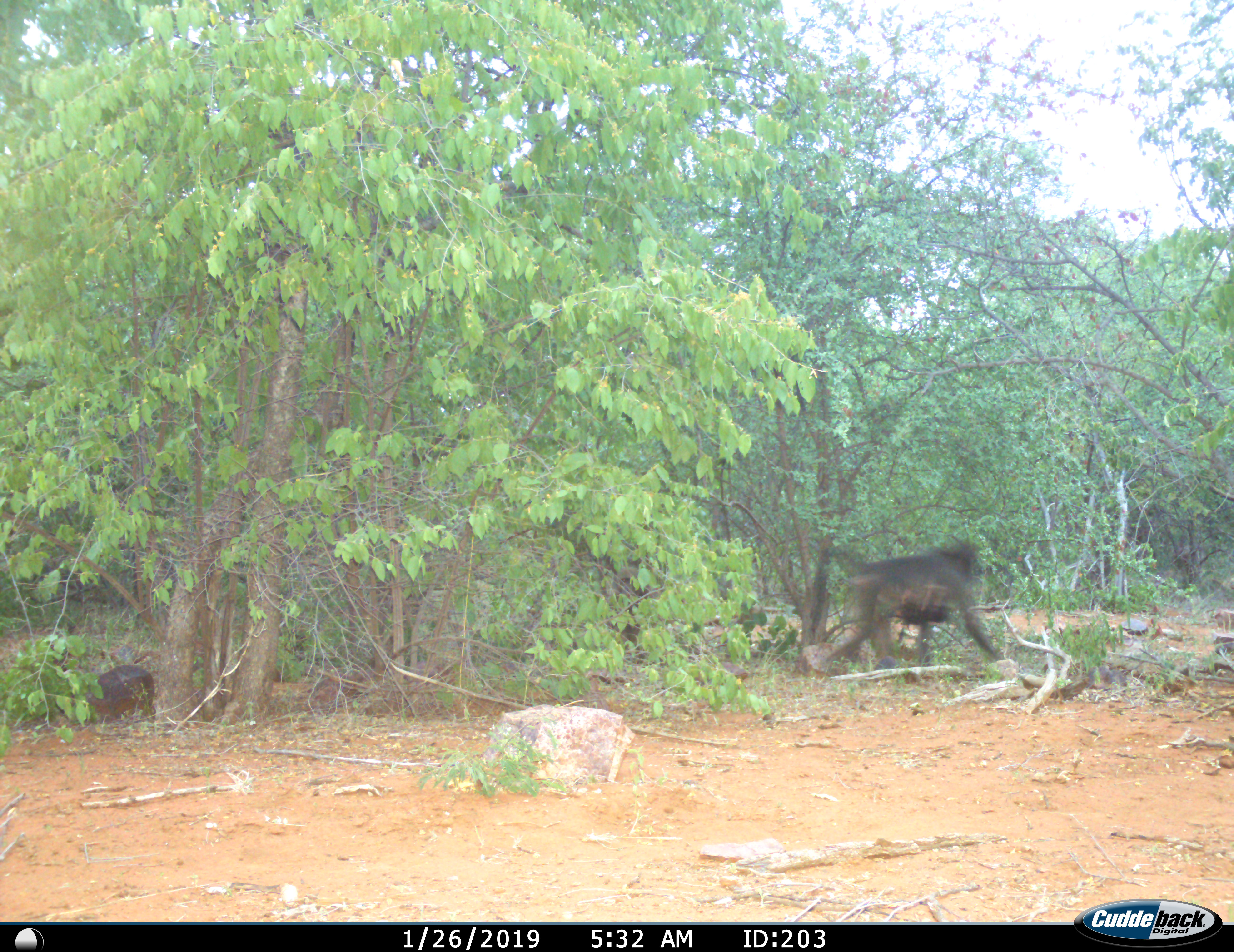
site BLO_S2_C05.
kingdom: Animalia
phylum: Chordata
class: Mammalia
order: Primates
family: Cercopithecidae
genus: Papio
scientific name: Papio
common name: baboon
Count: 1.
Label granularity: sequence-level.